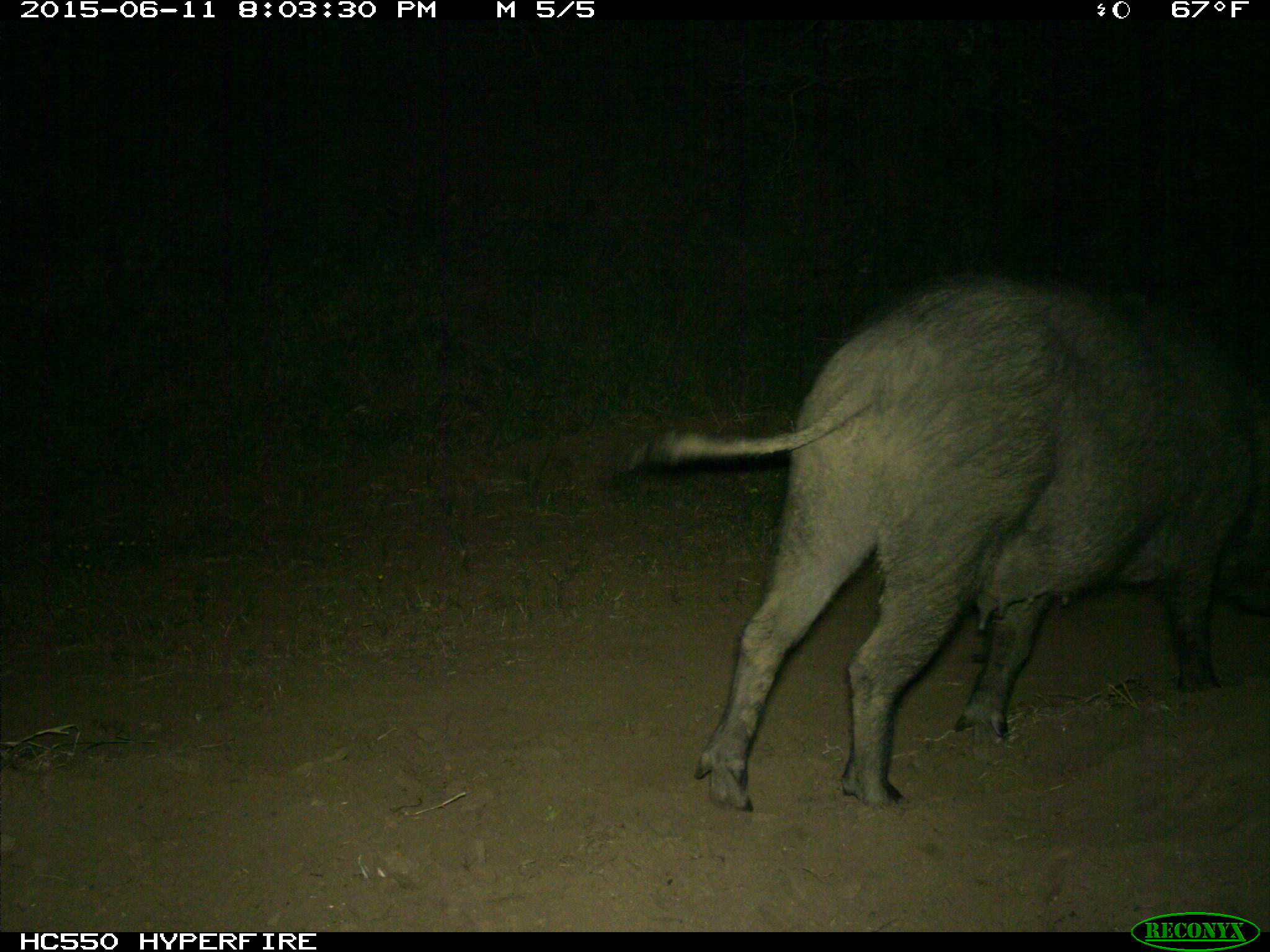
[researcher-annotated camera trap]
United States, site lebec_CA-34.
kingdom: Animalia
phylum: Chordata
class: Mammalia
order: Artiodactyla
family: Suidae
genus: Sus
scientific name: Sus scrofa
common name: wild boar